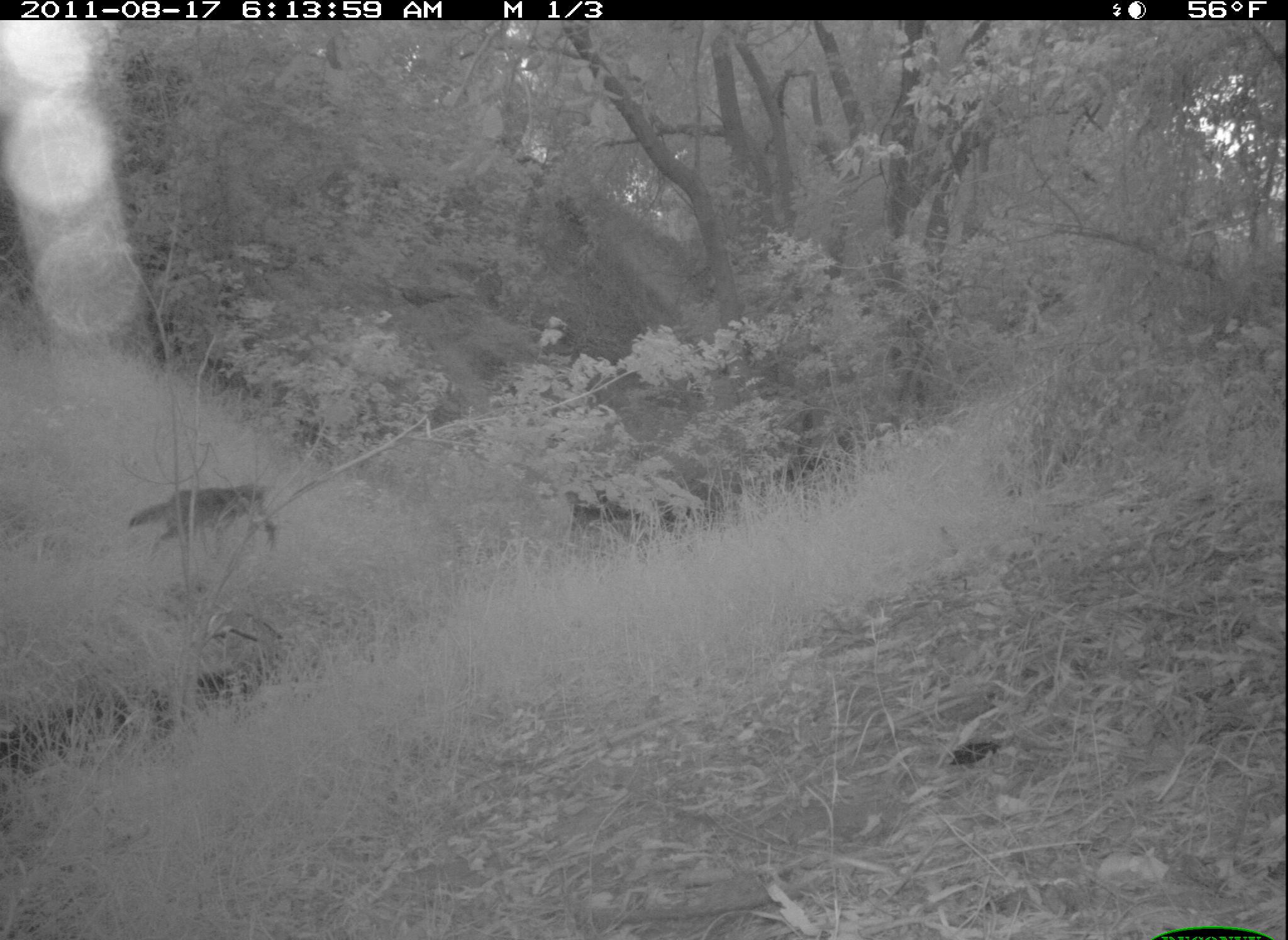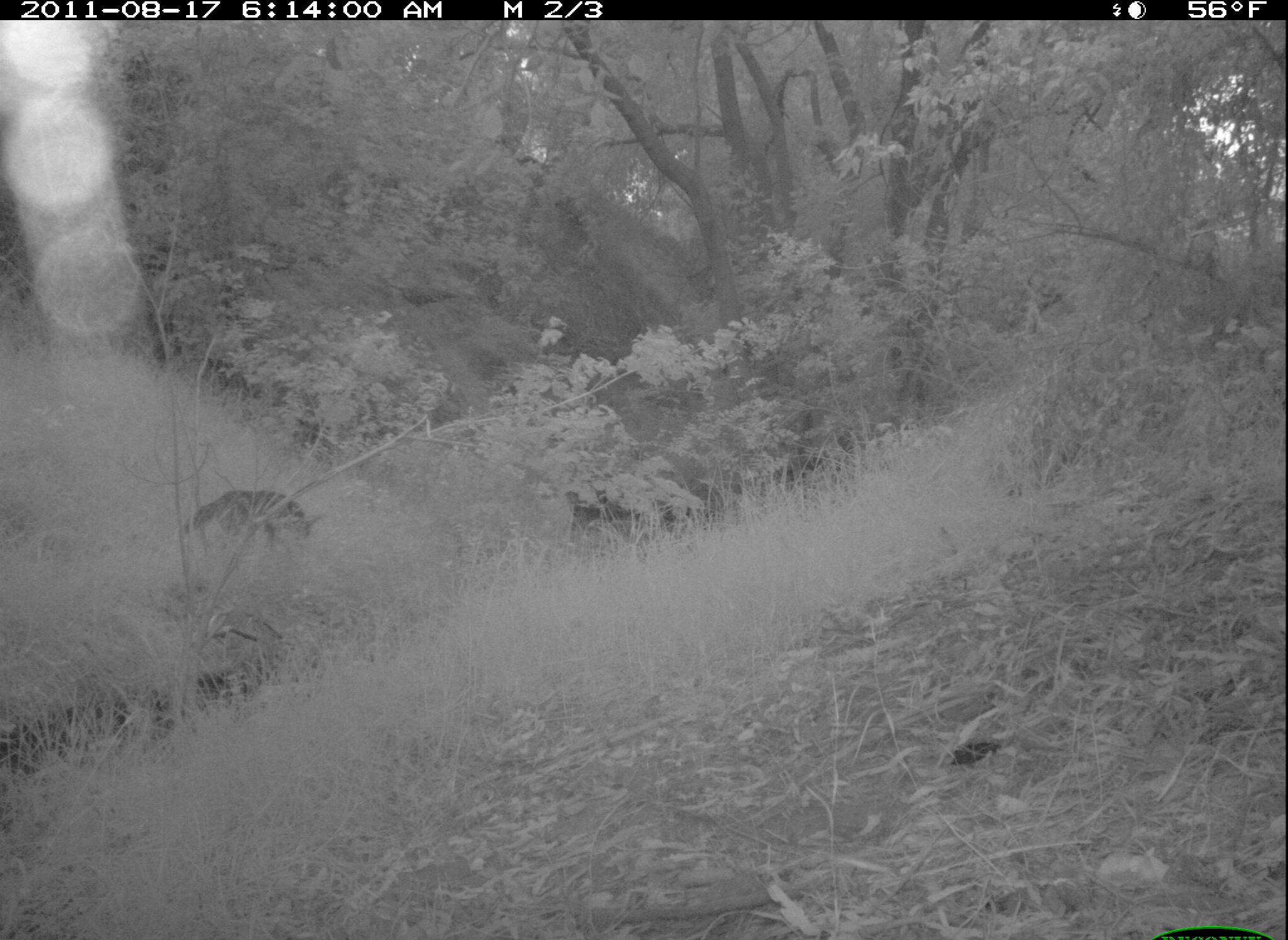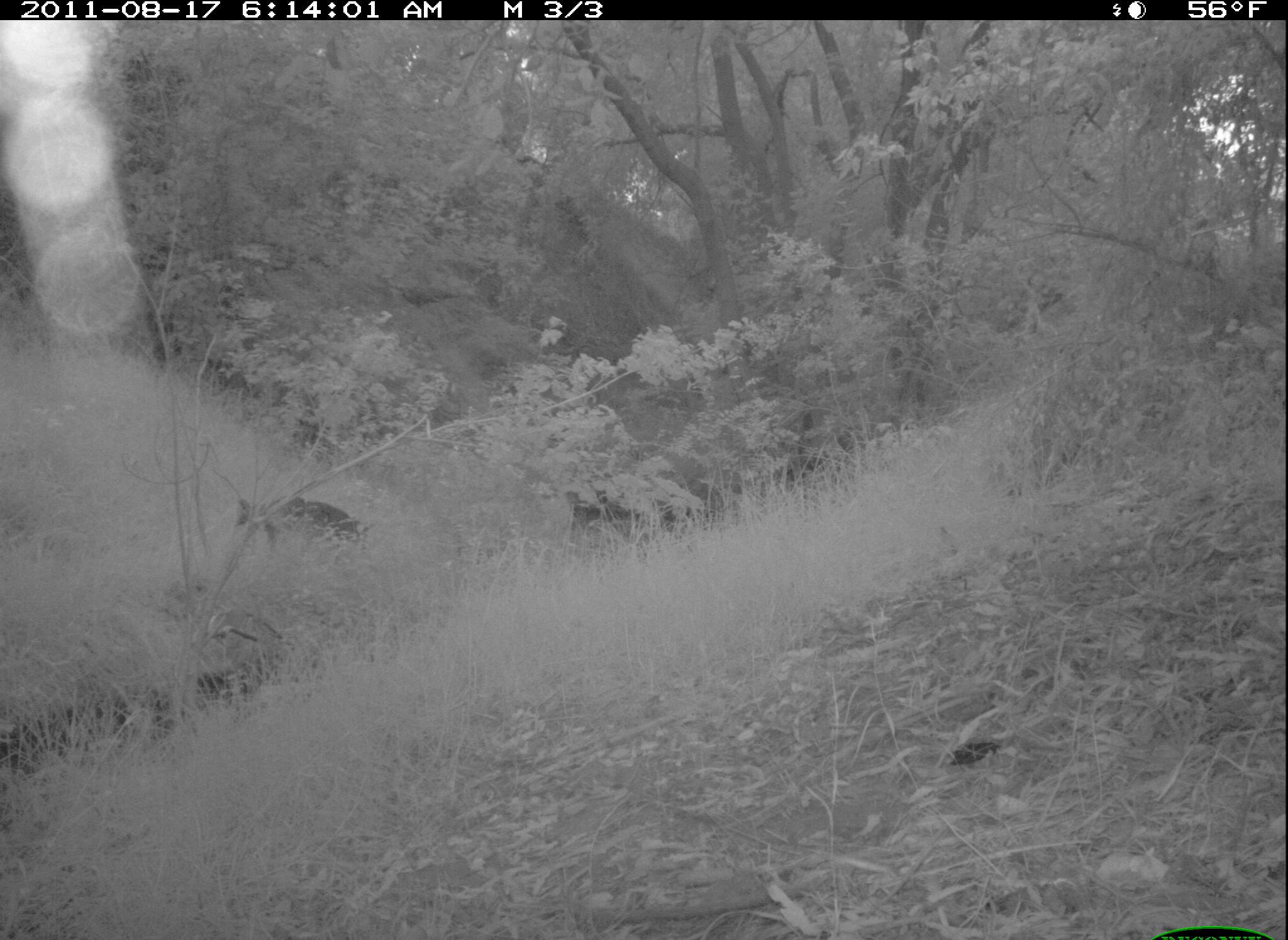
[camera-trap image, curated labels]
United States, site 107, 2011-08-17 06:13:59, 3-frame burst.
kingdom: Animalia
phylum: Chordata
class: Mammalia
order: Carnivora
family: Canidae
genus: Canis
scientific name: Canis latrans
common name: coyote